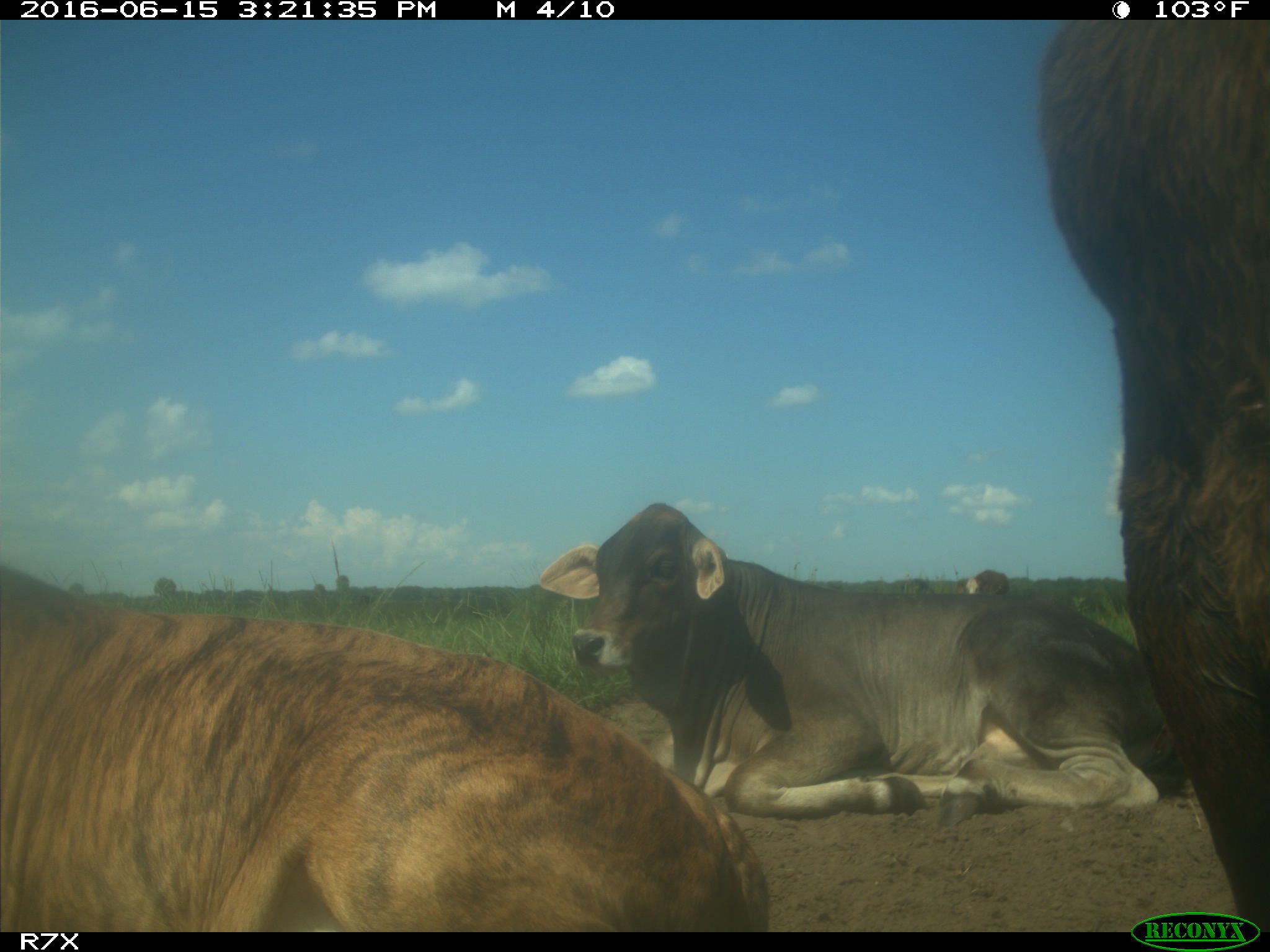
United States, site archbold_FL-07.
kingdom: Animalia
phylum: Chordata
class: Mammalia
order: Artiodactyla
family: Bovidae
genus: Bos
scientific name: Bos taurus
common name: domestic cow